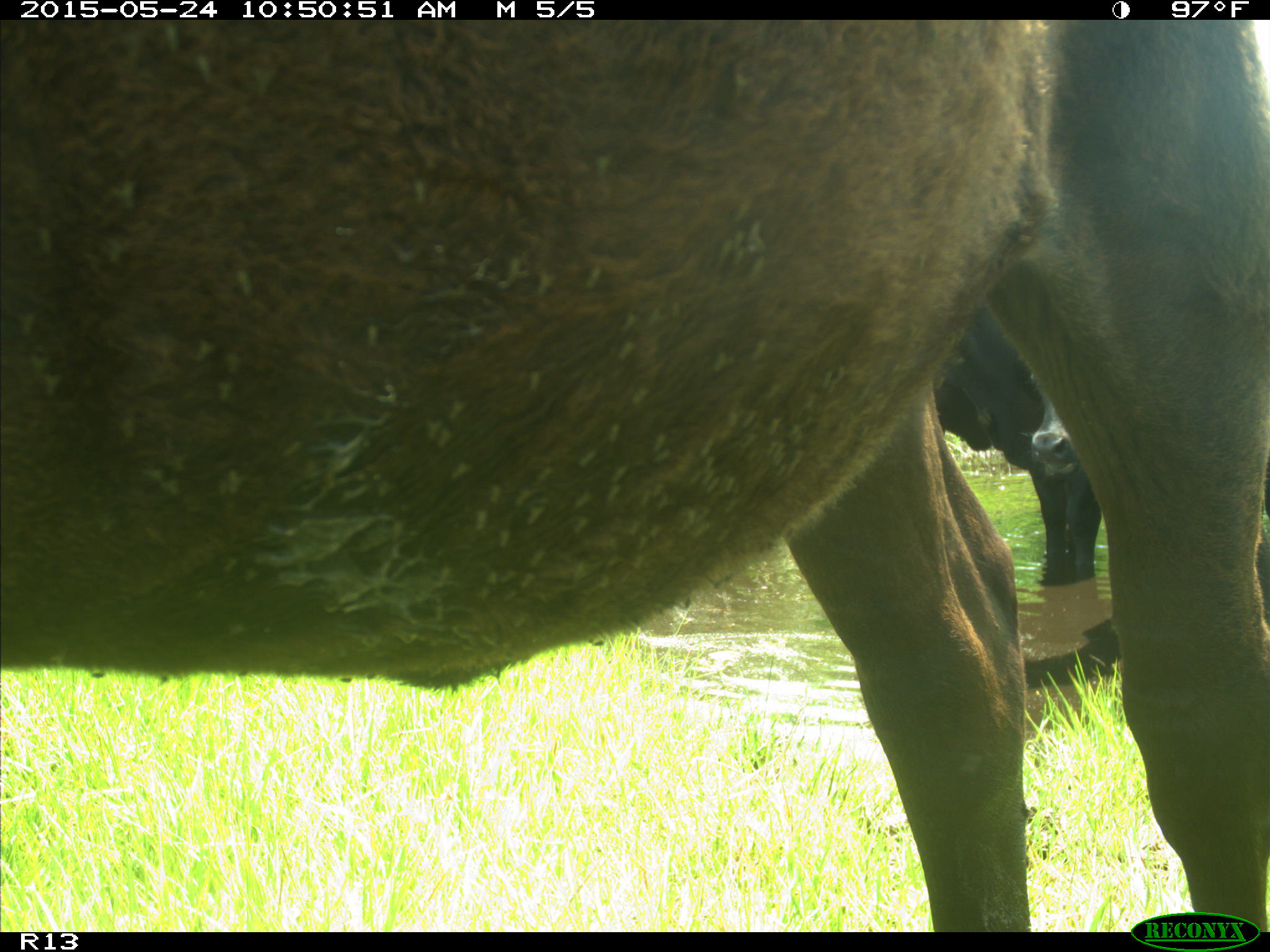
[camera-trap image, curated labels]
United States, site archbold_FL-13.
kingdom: Animalia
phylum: Chordata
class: Mammalia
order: Artiodactyla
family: Bovidae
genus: Bos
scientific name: Bos taurus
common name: domestic cow